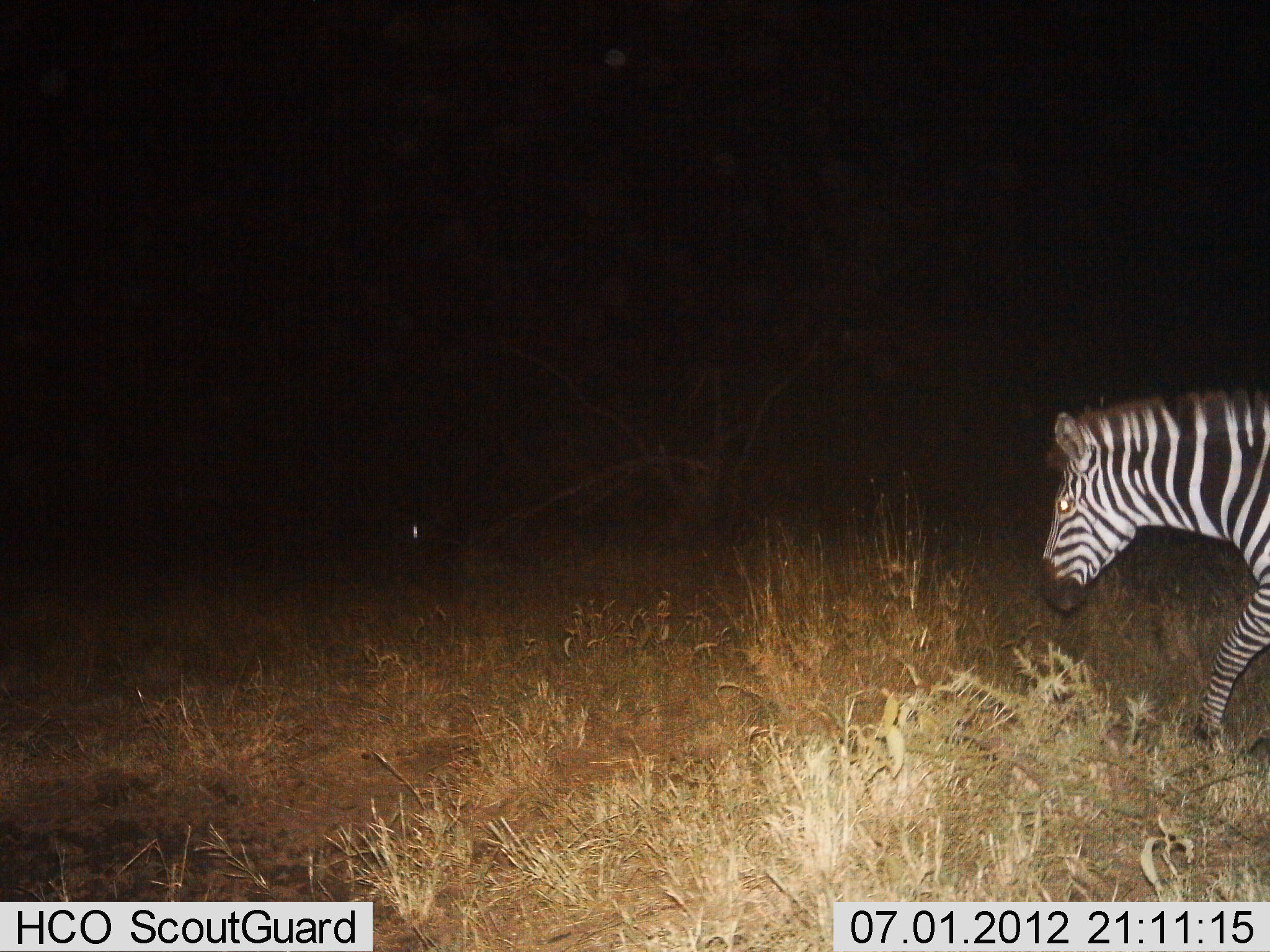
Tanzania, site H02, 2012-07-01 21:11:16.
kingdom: Animalia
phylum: Chordata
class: Mammalia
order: Perissodactyla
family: Equidae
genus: Equus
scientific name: Equus quagga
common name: plains zebra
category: zebra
Zebra (plains zebra) (Equus quagga), count 1. Behavior (volunteer vote fractions): standing 20%, resting 0%, moving 90%, interacting 0%. Young present (vote fraction): 0%. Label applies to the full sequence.